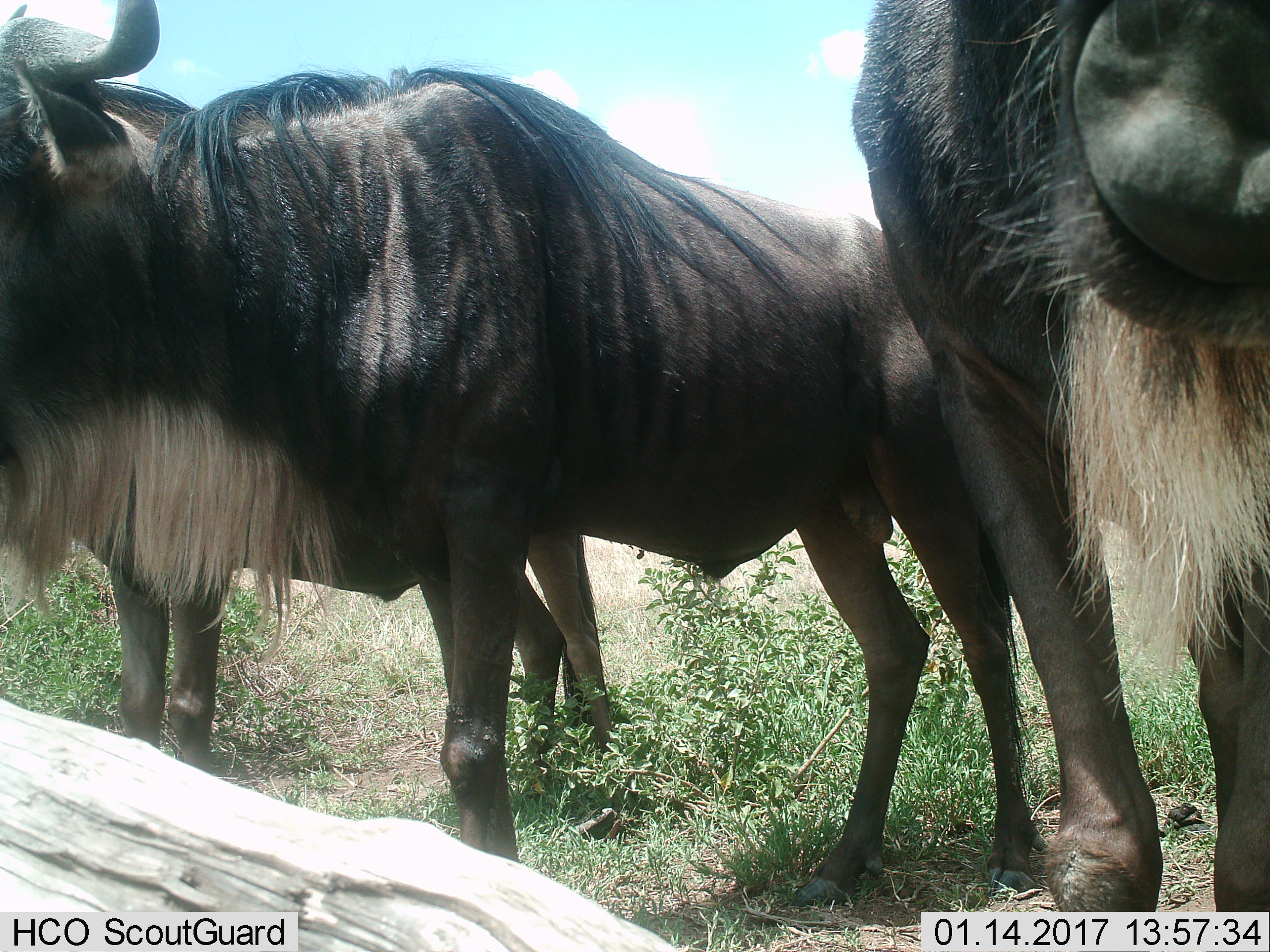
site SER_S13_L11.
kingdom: Animalia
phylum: Chordata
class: Mammalia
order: Artiodactyla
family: Bovidae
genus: Connochaetes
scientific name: Connochaetes taurinus taurinus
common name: blue wildebeest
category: wildebeestblue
Wildebeestblue (blue wildebeest) (Connochaetes taurinus taurinus), count 2. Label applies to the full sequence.